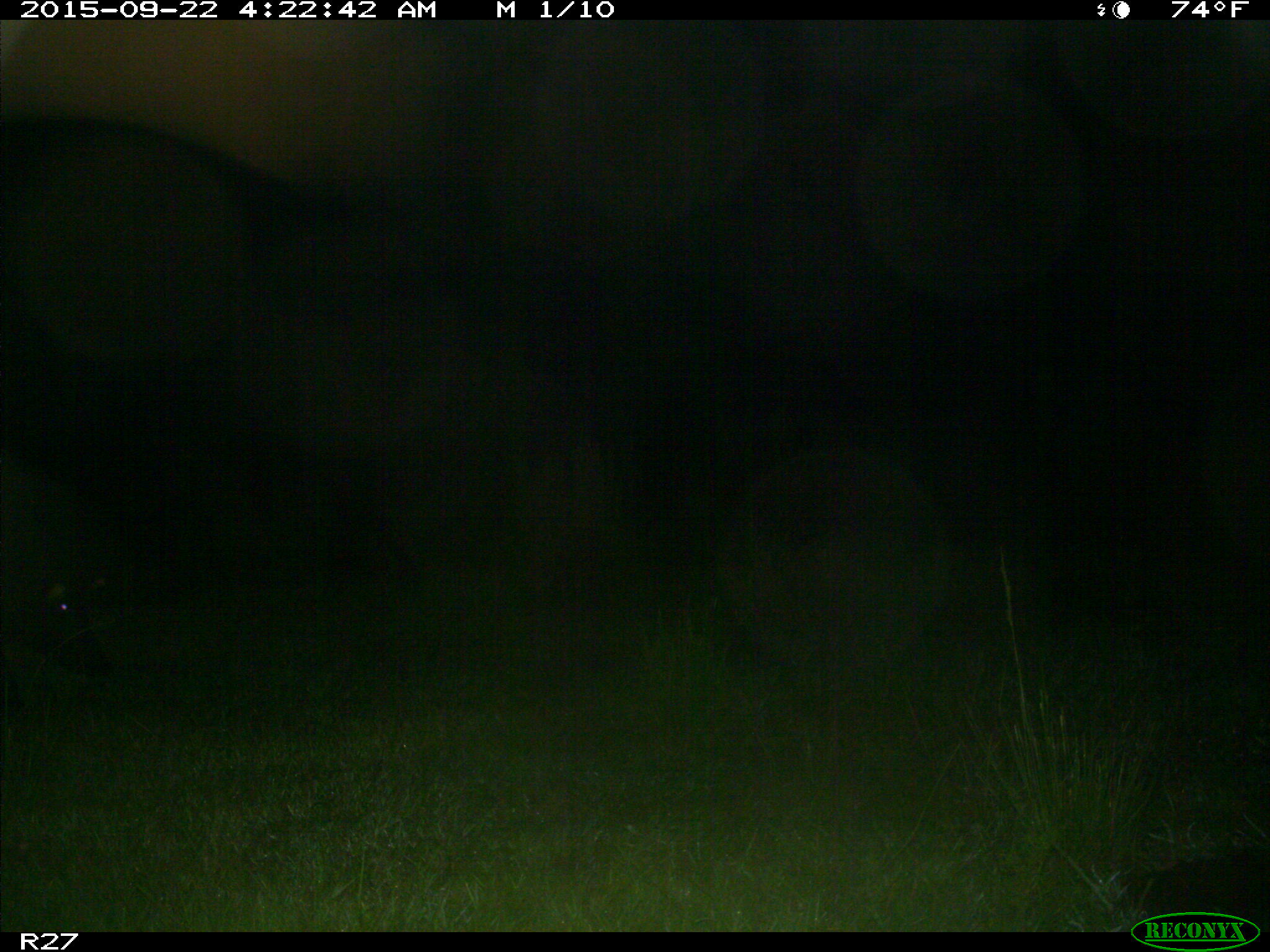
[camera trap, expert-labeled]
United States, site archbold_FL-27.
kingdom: Animalia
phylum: Chordata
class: Mammalia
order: Artiodactyla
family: Suidae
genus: Sus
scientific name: Sus scrofa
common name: wild boar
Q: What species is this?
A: Sus scrofa (wild boar).